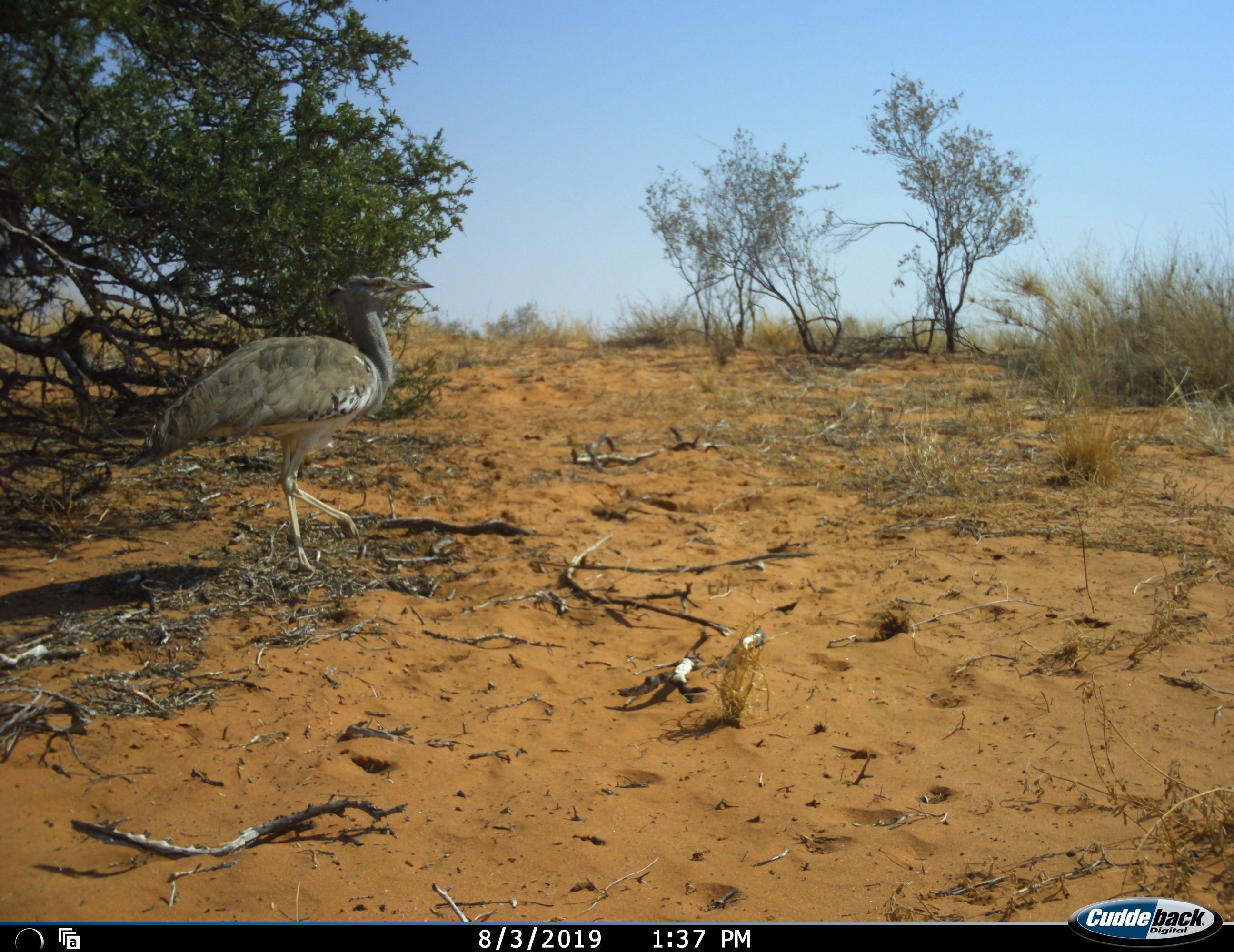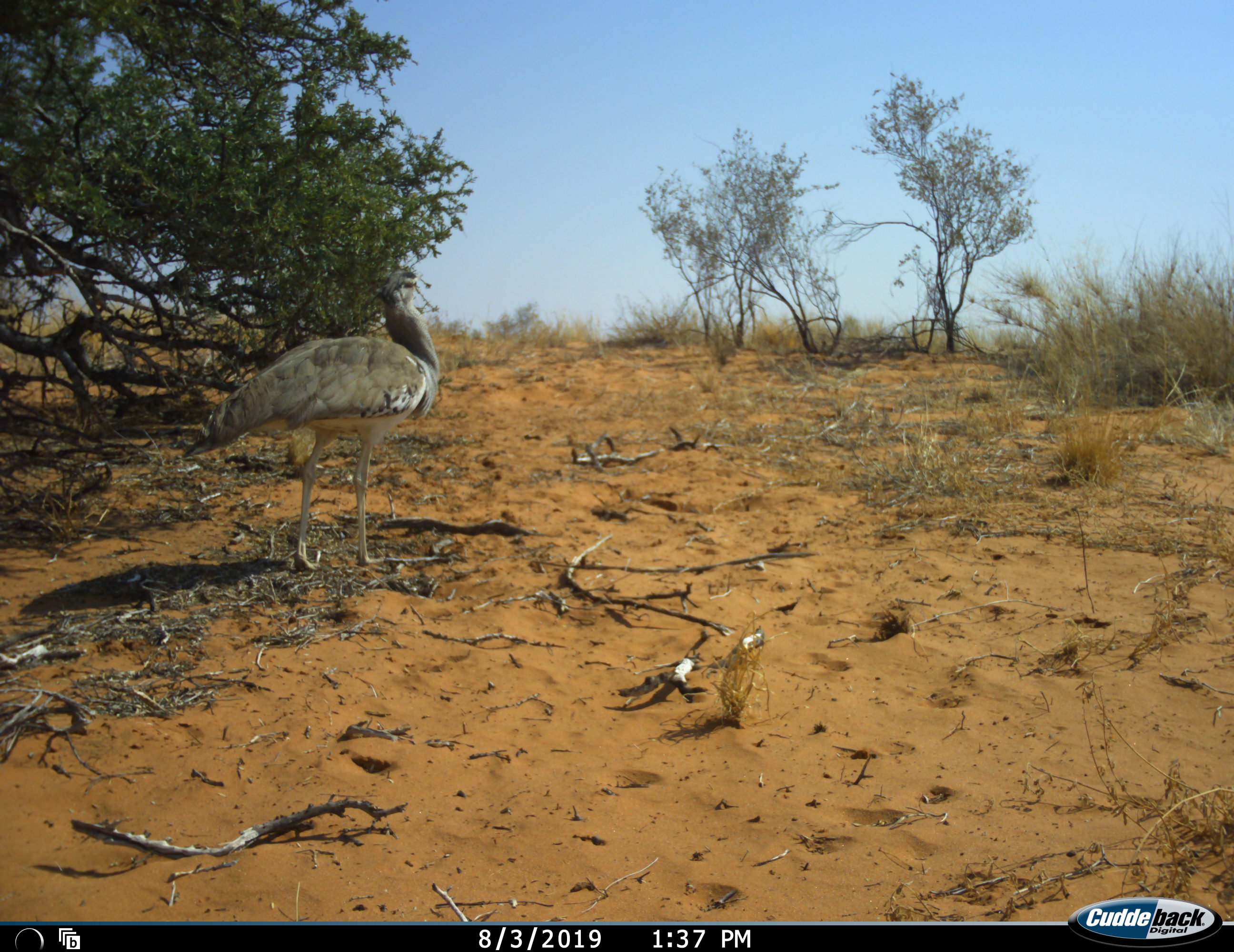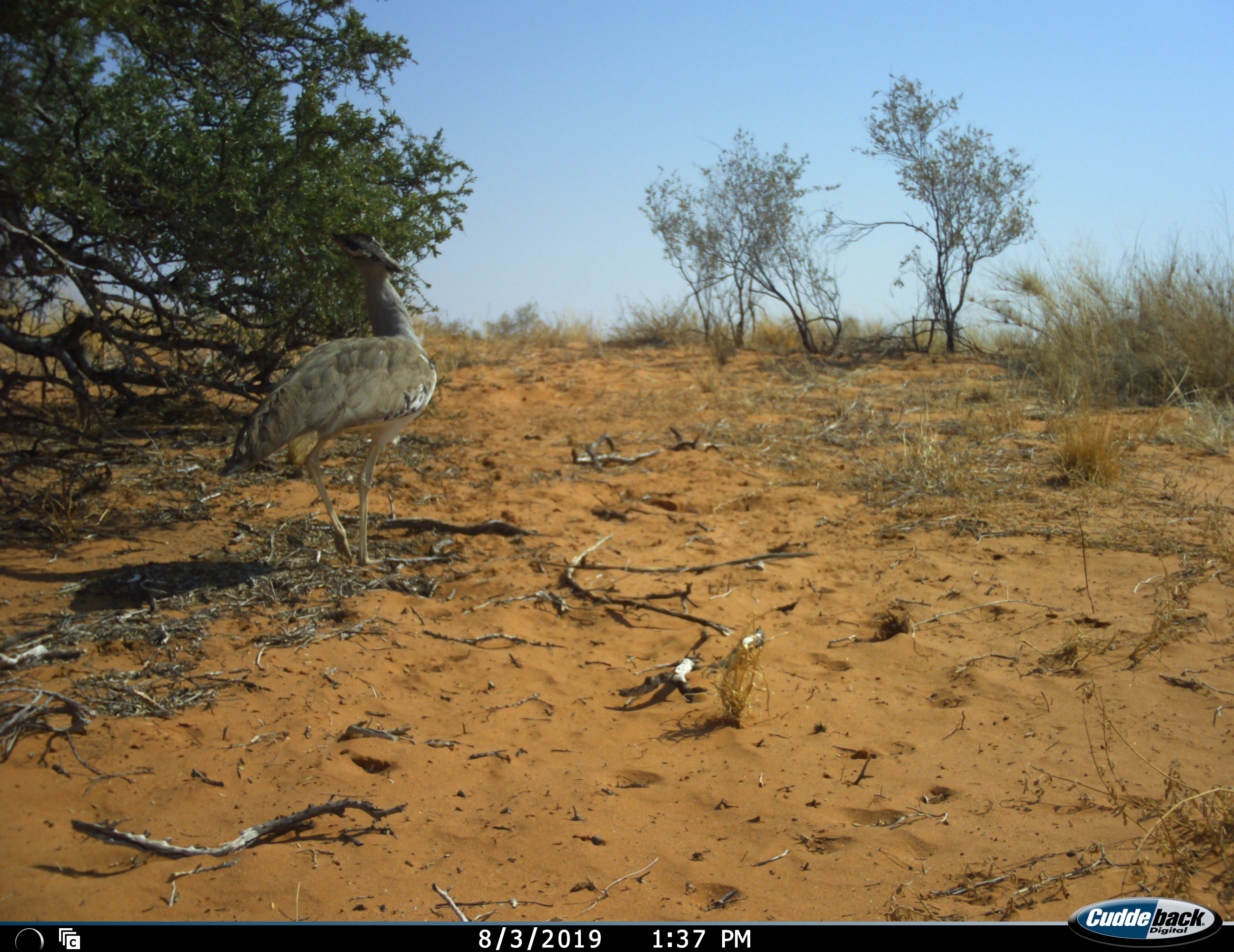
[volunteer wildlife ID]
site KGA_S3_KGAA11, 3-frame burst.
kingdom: Animalia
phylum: Chordata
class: Aves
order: Otidiformes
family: Otididae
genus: Ardeotis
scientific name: Ardeotis kori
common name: kori bustard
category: bustardkori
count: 1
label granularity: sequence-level